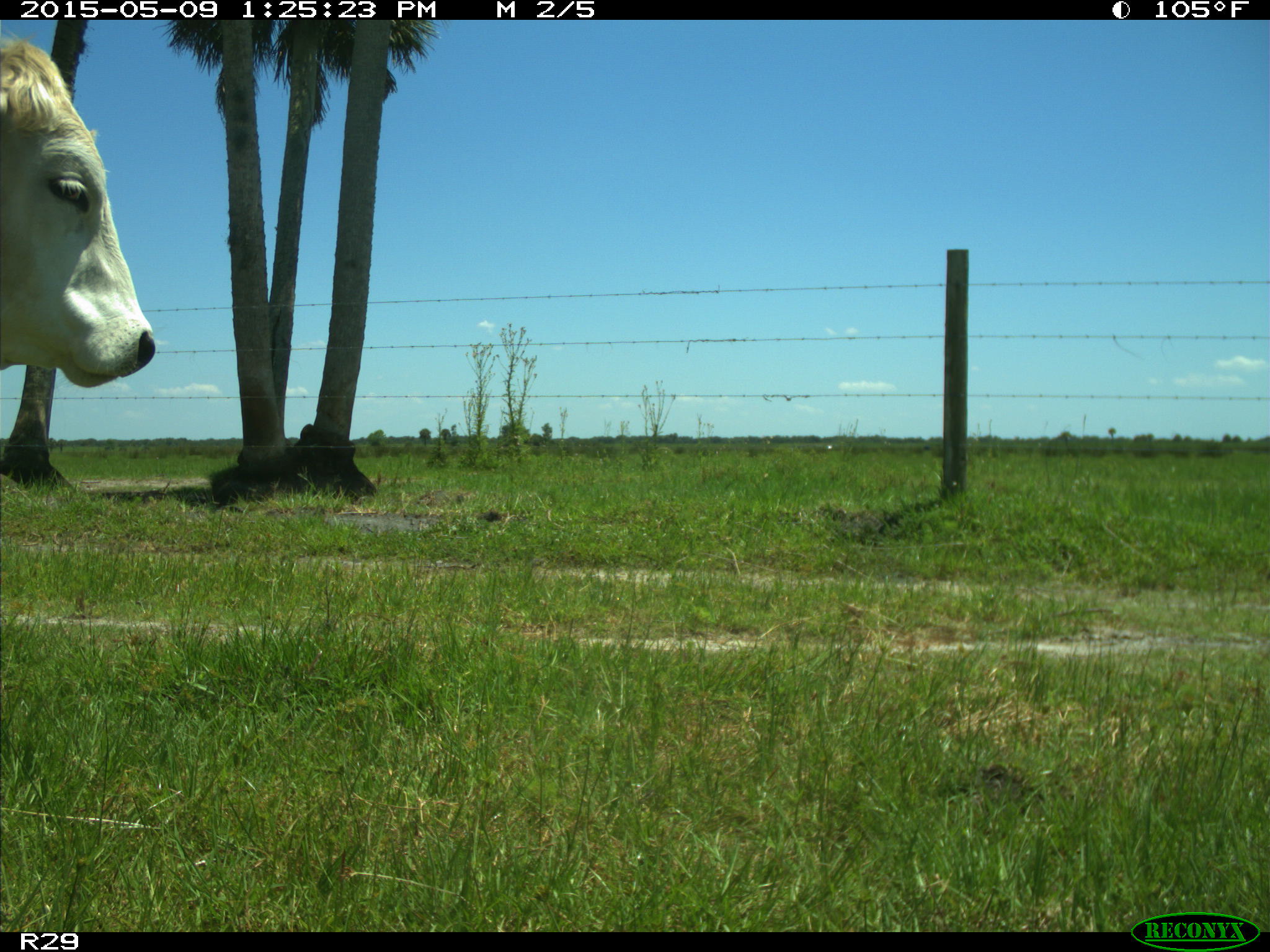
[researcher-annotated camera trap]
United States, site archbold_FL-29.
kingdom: Animalia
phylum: Chordata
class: Mammalia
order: Artiodactyla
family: Bovidae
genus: Bos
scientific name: Bos taurus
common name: domestic cow